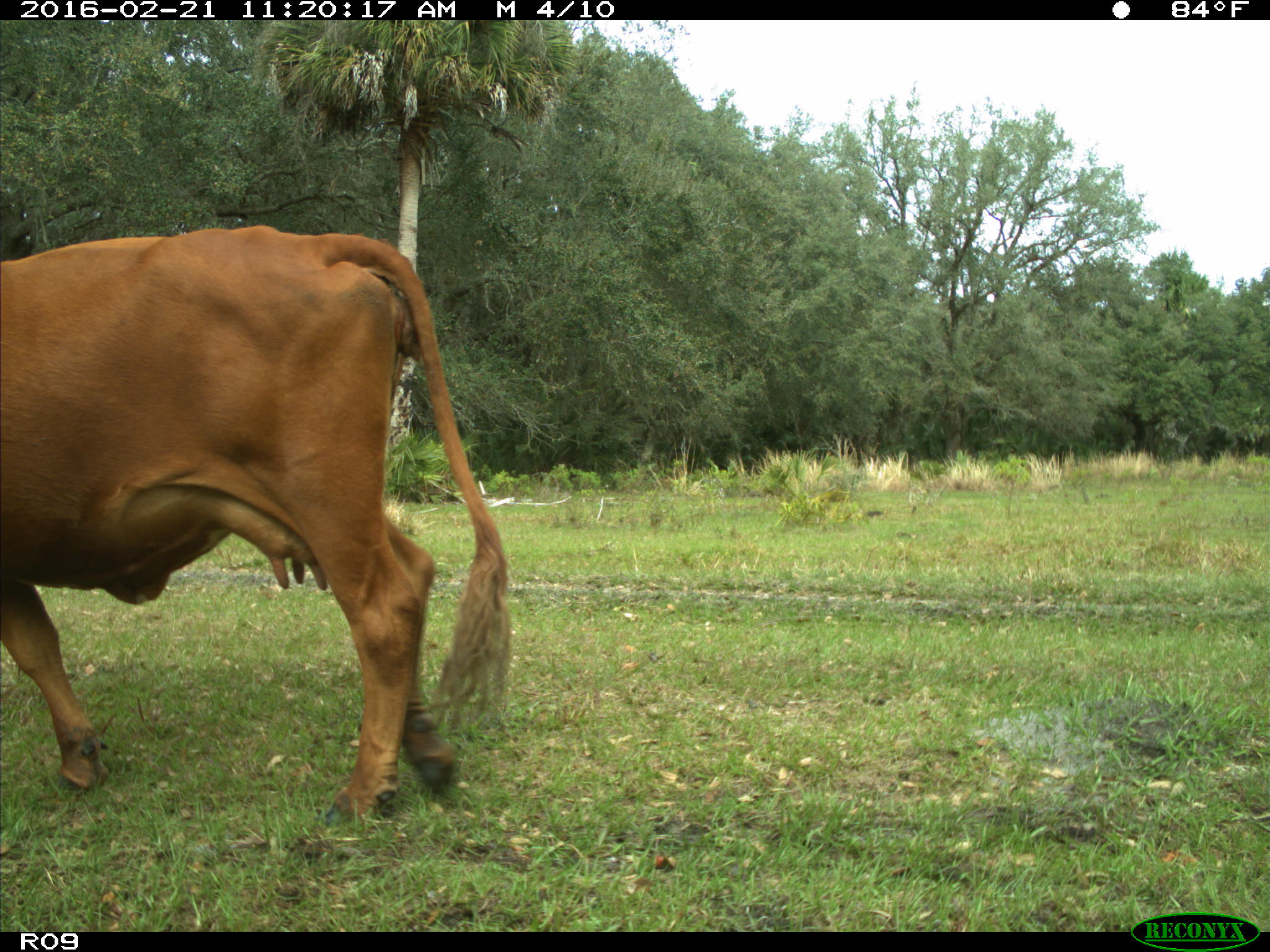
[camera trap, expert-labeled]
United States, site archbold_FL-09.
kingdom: Animalia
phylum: Chordata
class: Mammalia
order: Artiodactyla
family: Bovidae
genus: Bos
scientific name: Bos taurus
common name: domestic cow